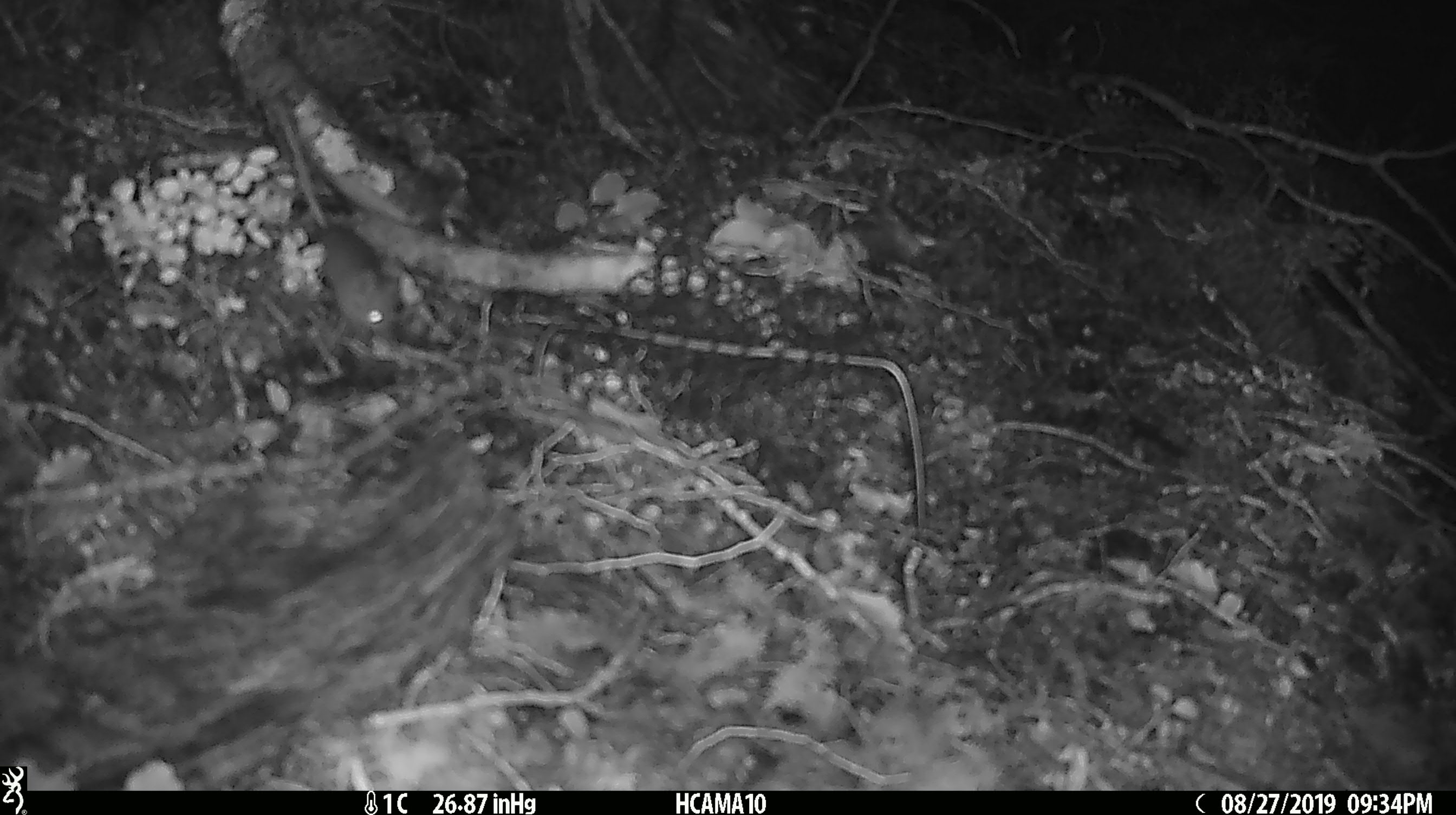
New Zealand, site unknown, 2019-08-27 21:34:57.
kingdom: Animalia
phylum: Chordata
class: Mammalia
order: Rodentia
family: Muridae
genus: Mus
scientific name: Mus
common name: mouse